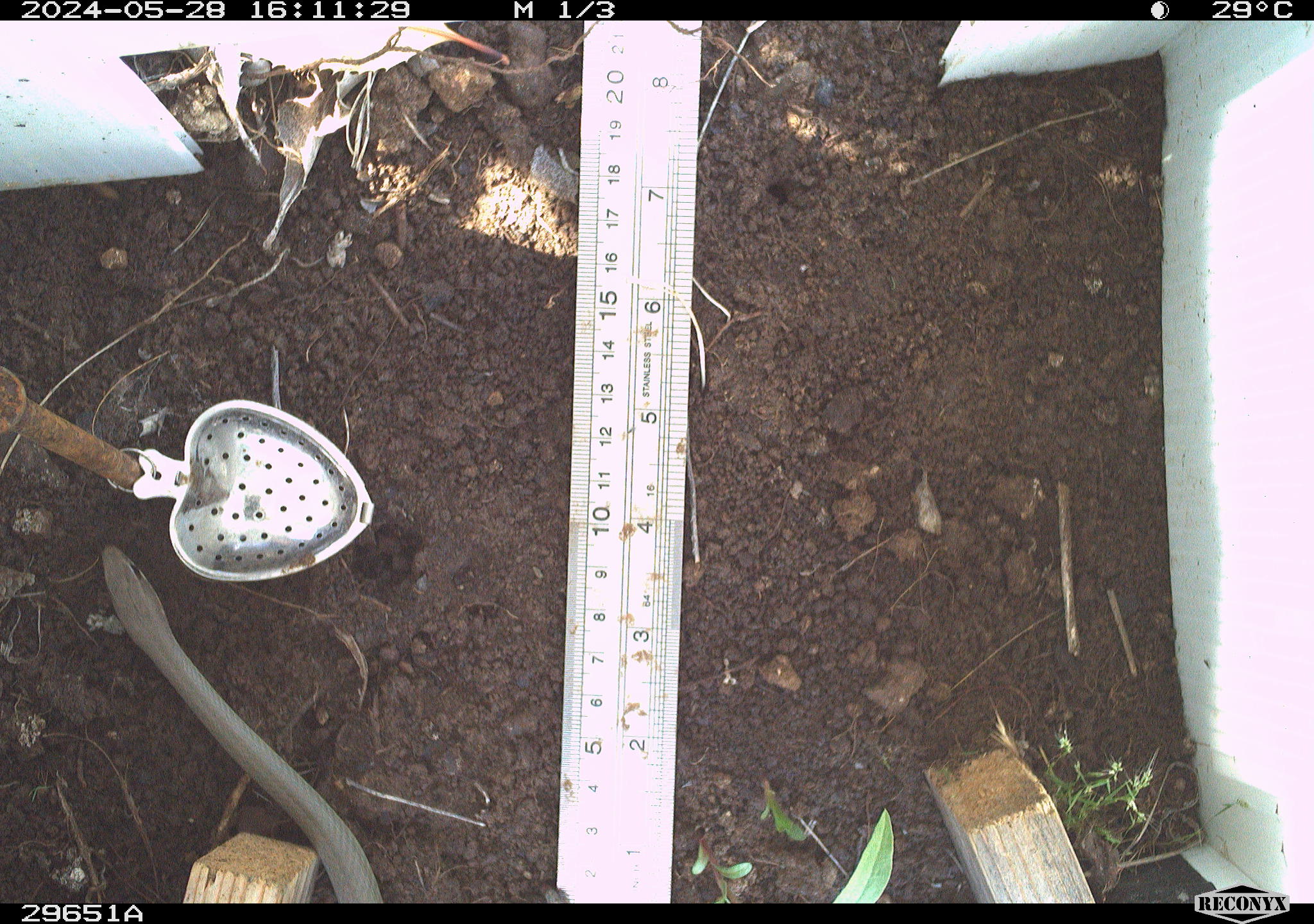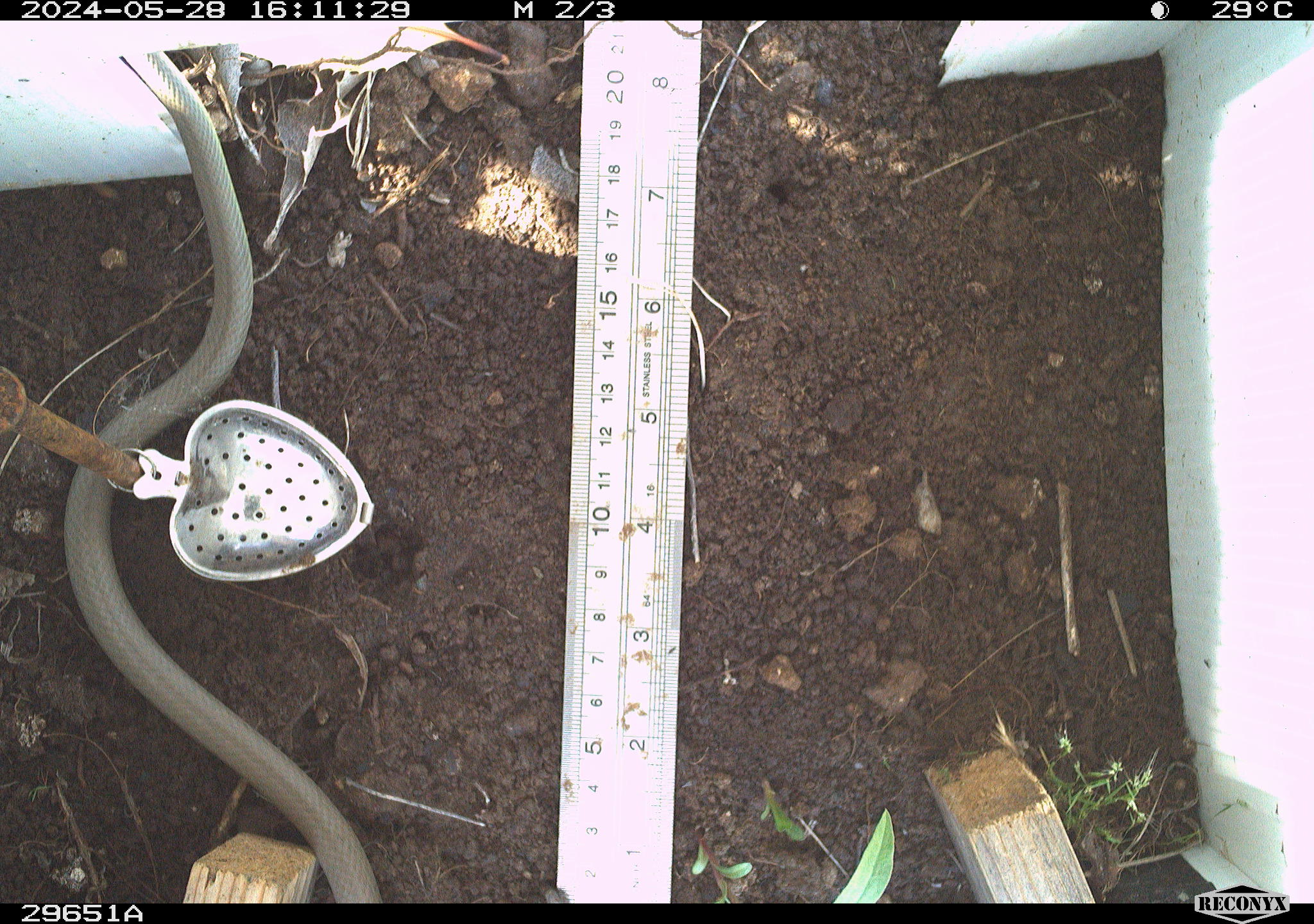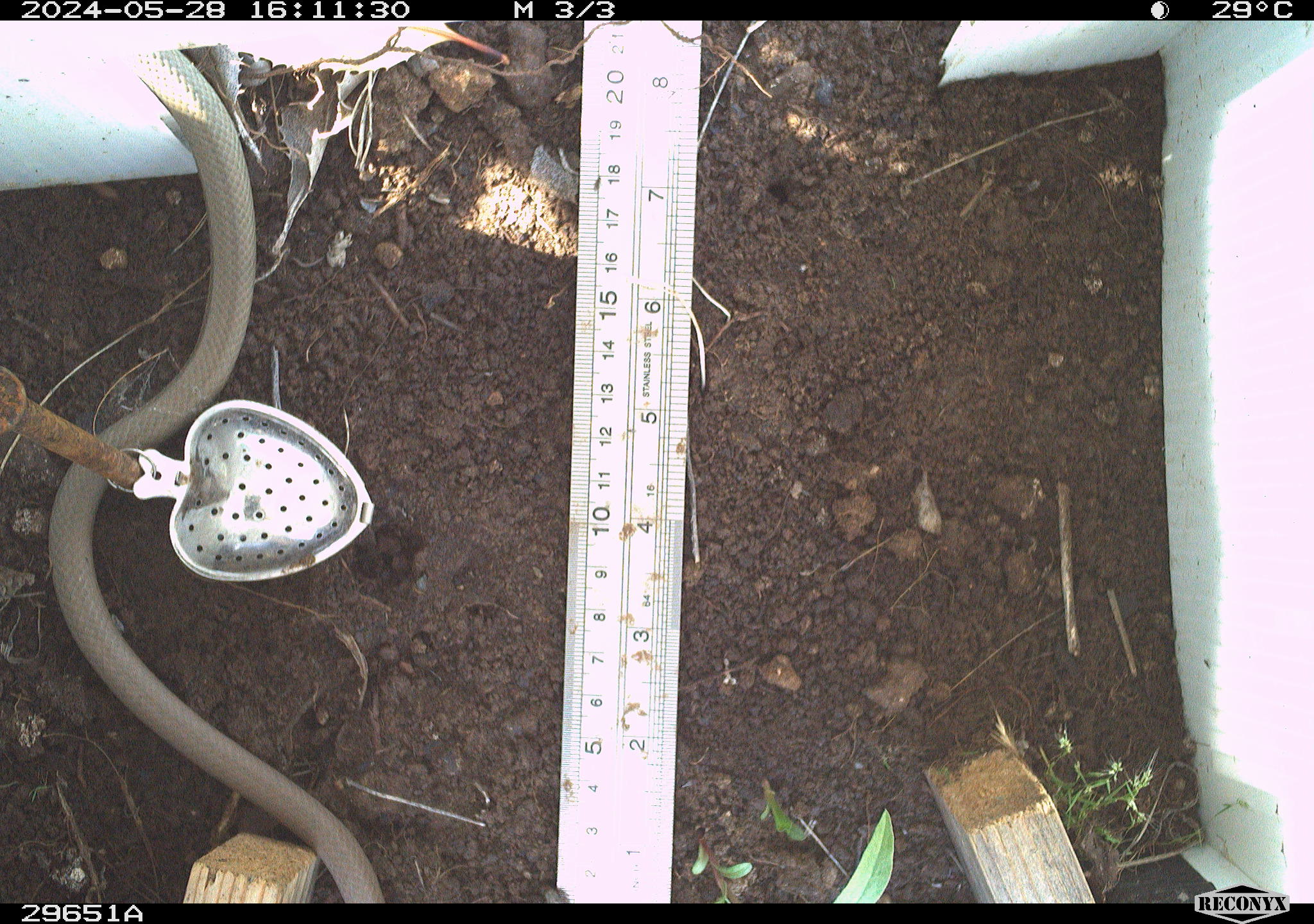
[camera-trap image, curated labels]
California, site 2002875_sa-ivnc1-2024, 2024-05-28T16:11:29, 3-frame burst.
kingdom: Animalia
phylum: Chordata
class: Reptilia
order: Squamata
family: Colubridae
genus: Coluber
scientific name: Coluber constrictor mormon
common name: western yellow-bellied racer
Western yellow-bellied racer (Coluber constrictor mormon).